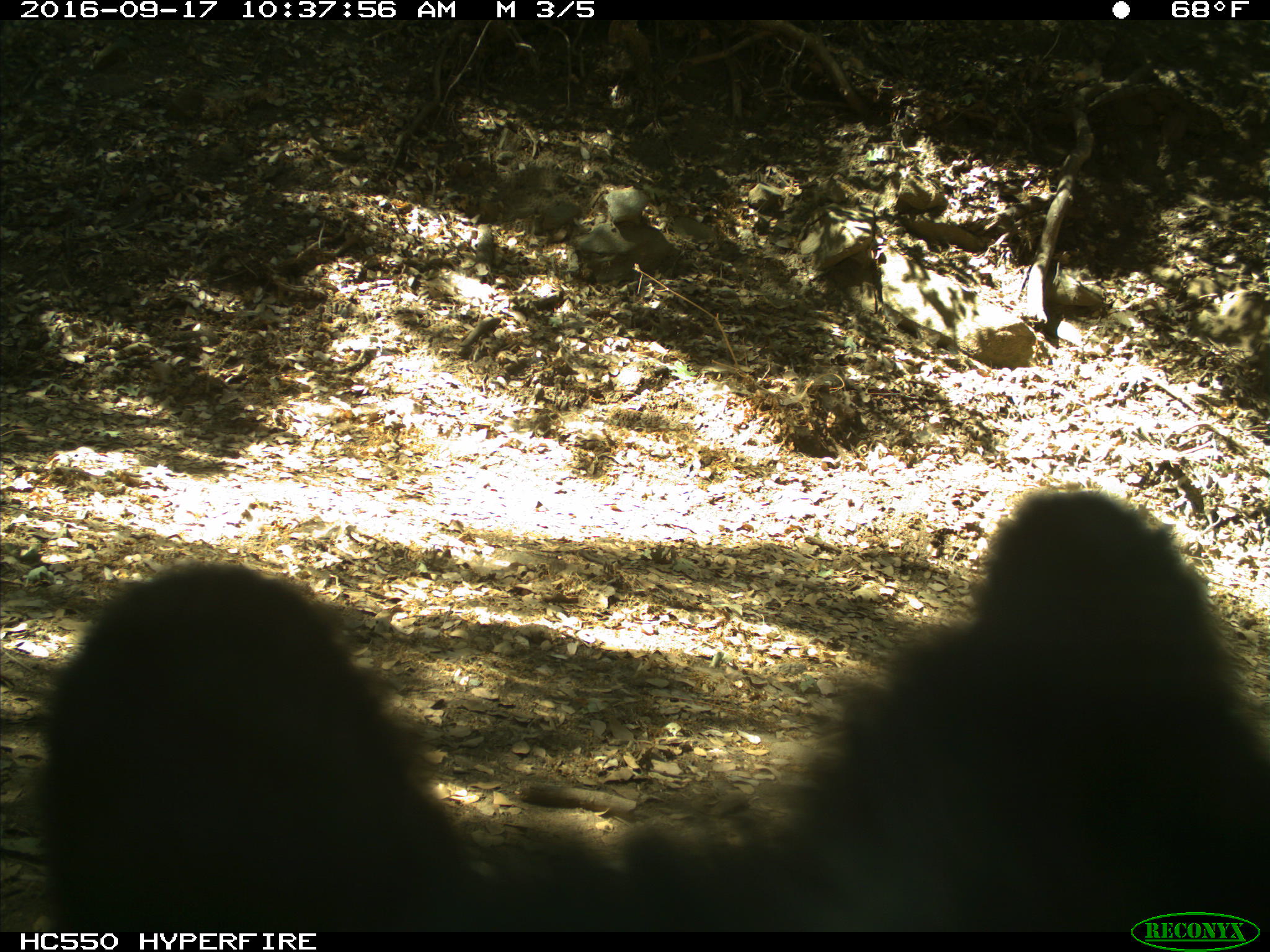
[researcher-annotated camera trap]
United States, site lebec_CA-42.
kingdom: Animalia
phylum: Chordata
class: Mammalia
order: Carnivora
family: Ursidae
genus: Ursus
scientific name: Ursus americanus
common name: american black bear